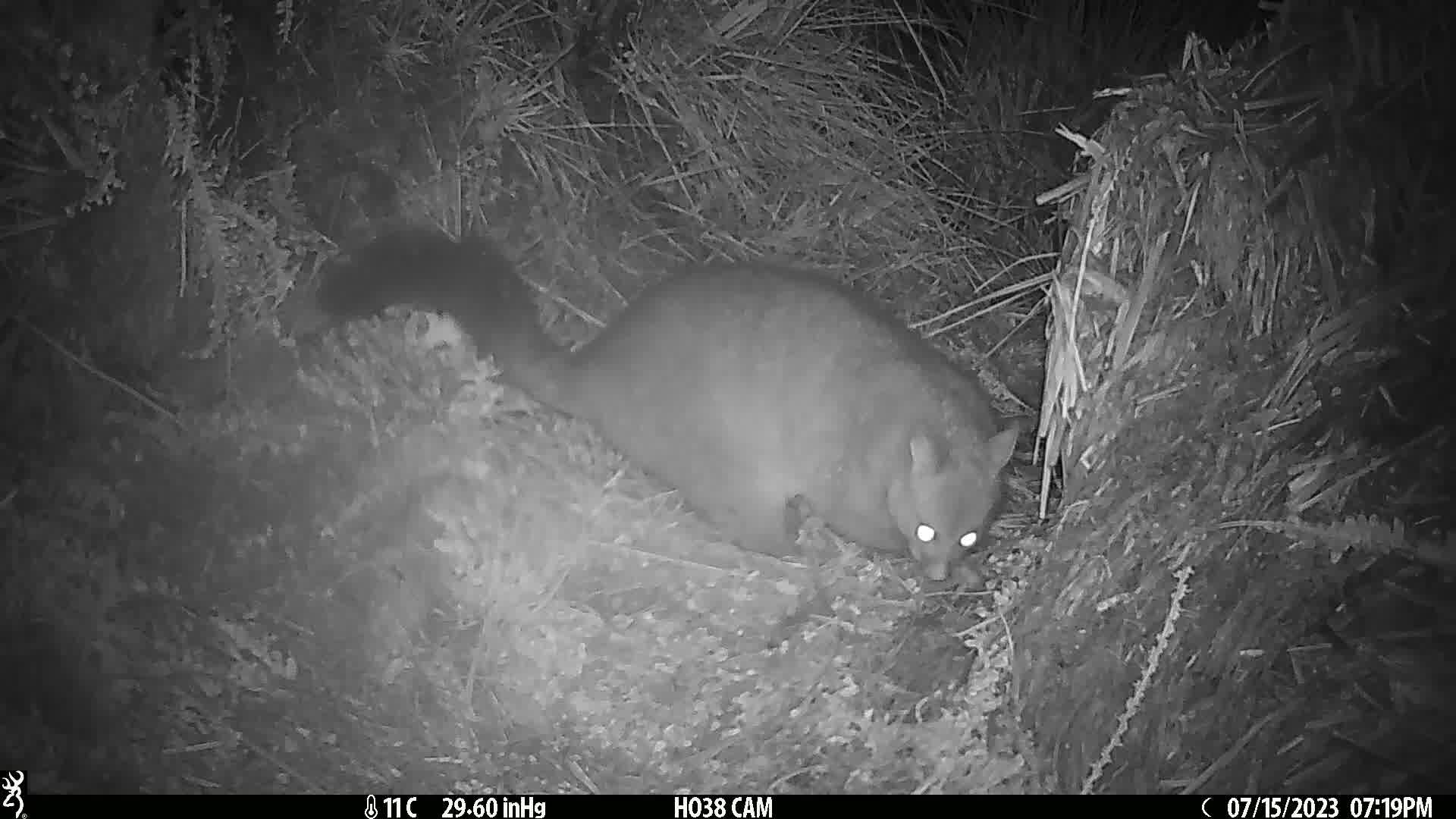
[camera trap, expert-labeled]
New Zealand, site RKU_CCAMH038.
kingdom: Animalia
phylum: Chordata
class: Mammalia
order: Diprotodontia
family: Phalangeridae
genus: Trichosurus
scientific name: Trichosurus vulpecula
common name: common brushtail possum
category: possum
Possum (common brushtail possum) (Trichosurus vulpecula).